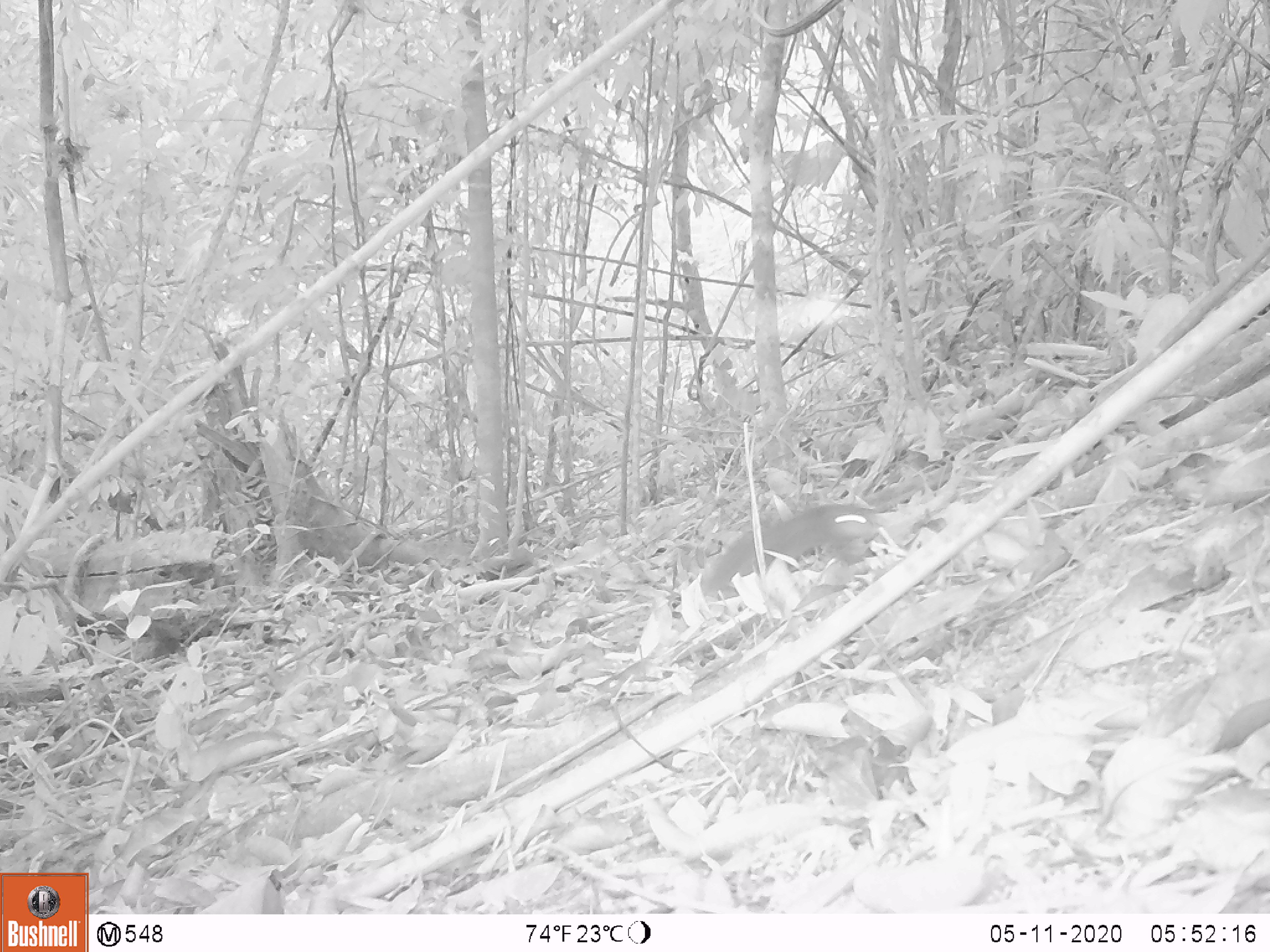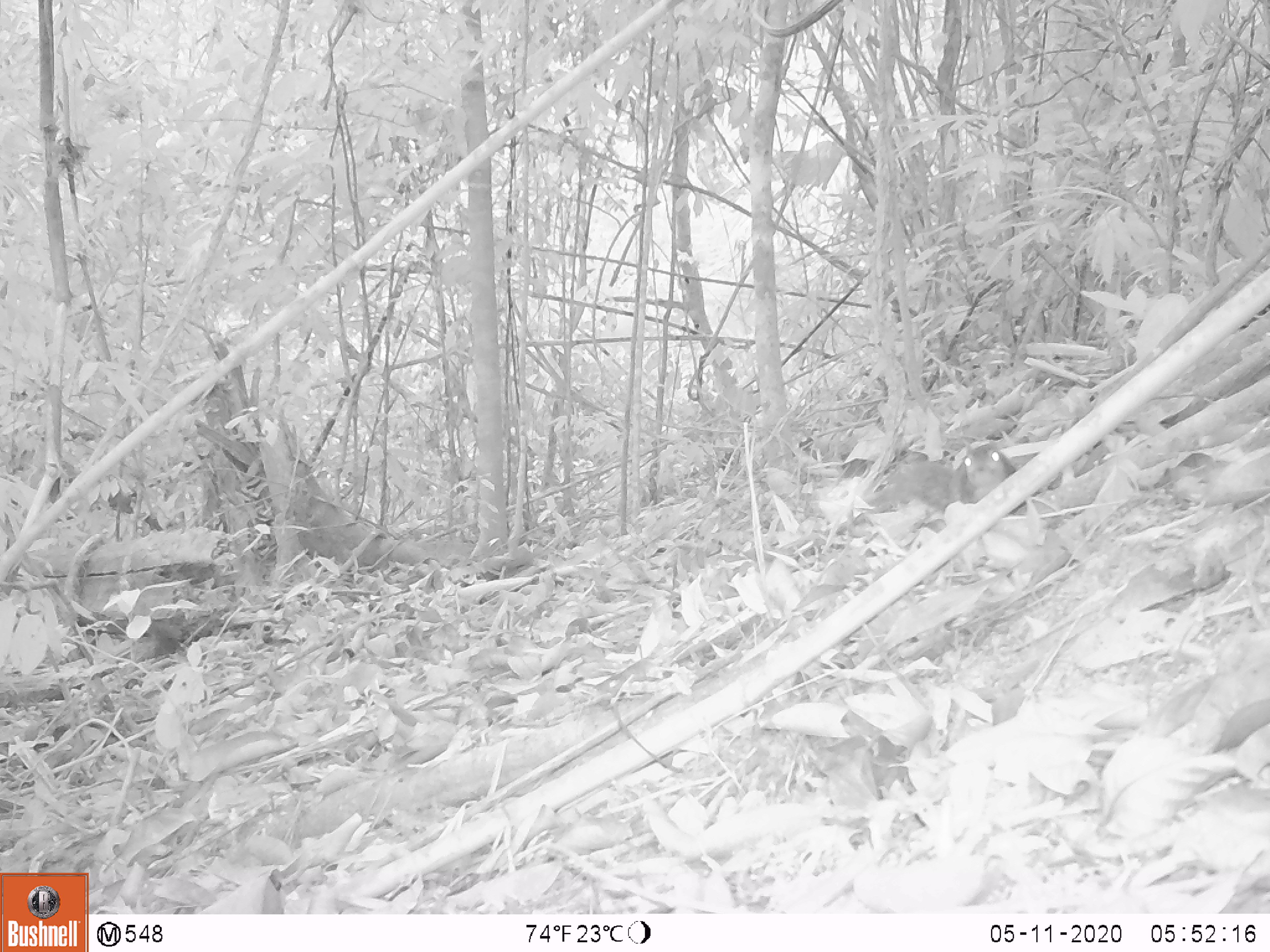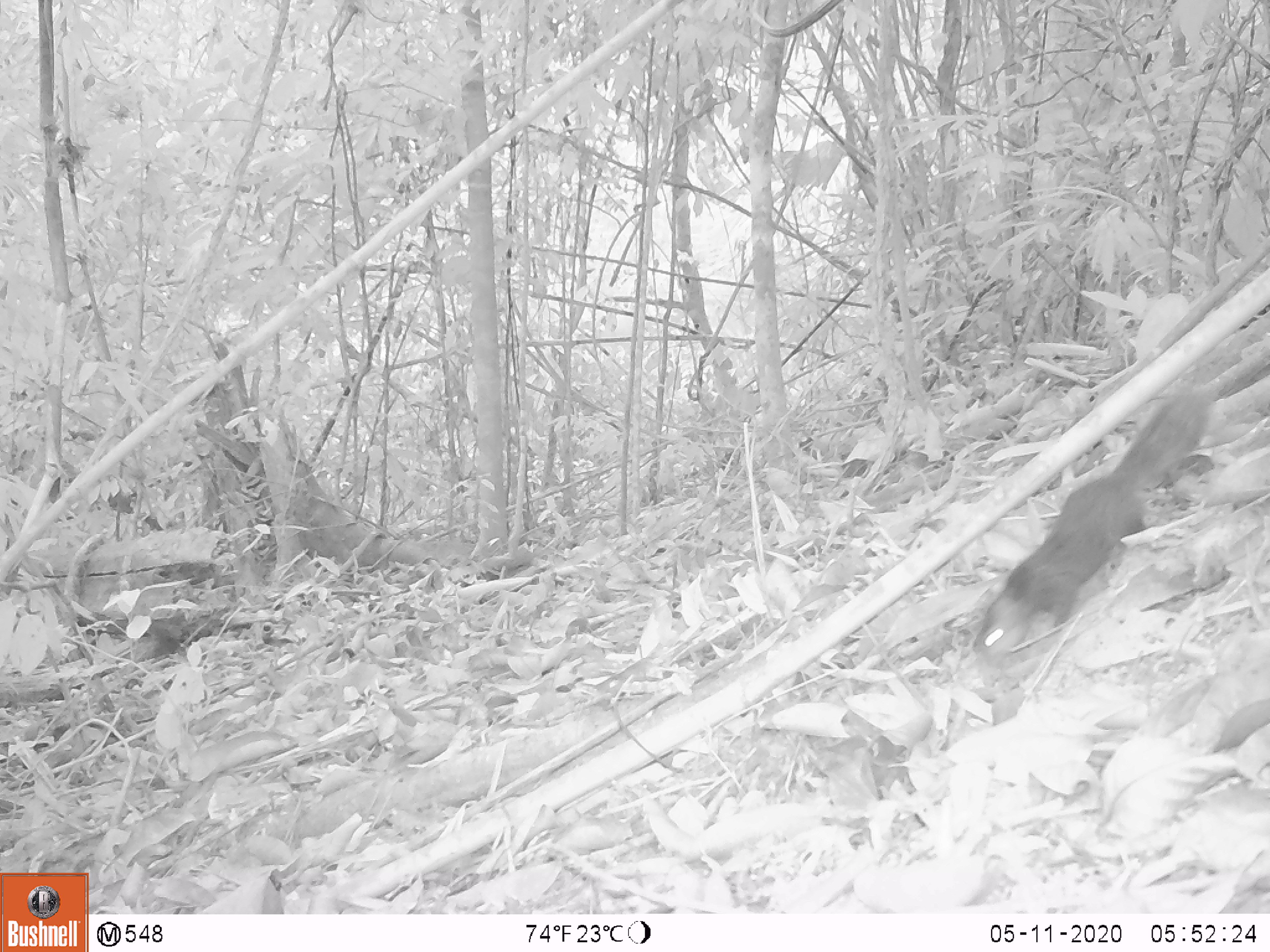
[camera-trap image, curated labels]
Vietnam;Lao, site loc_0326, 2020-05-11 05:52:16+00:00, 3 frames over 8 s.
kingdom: Animalia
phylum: Chordata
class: Mammalia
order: Rodentia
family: Sciuridae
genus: Callosciurus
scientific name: Callosciurus erythraeus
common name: pallas's squirrel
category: pallass squirrel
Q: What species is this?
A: Pallass squirrel (pallas's squirrel) (Callosciurus erythraeus).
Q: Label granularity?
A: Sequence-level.